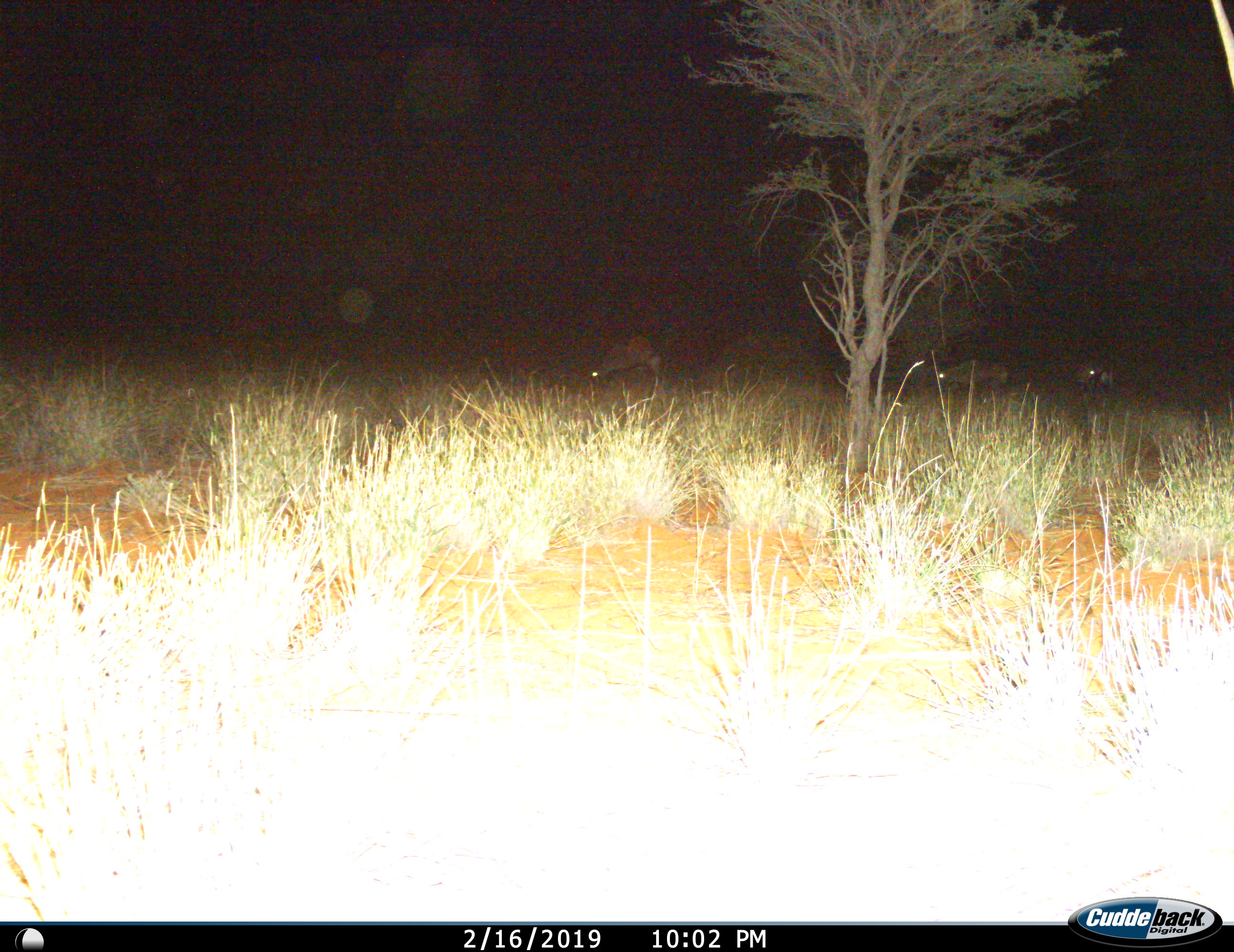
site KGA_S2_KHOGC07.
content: unidentified animal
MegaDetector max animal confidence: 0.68